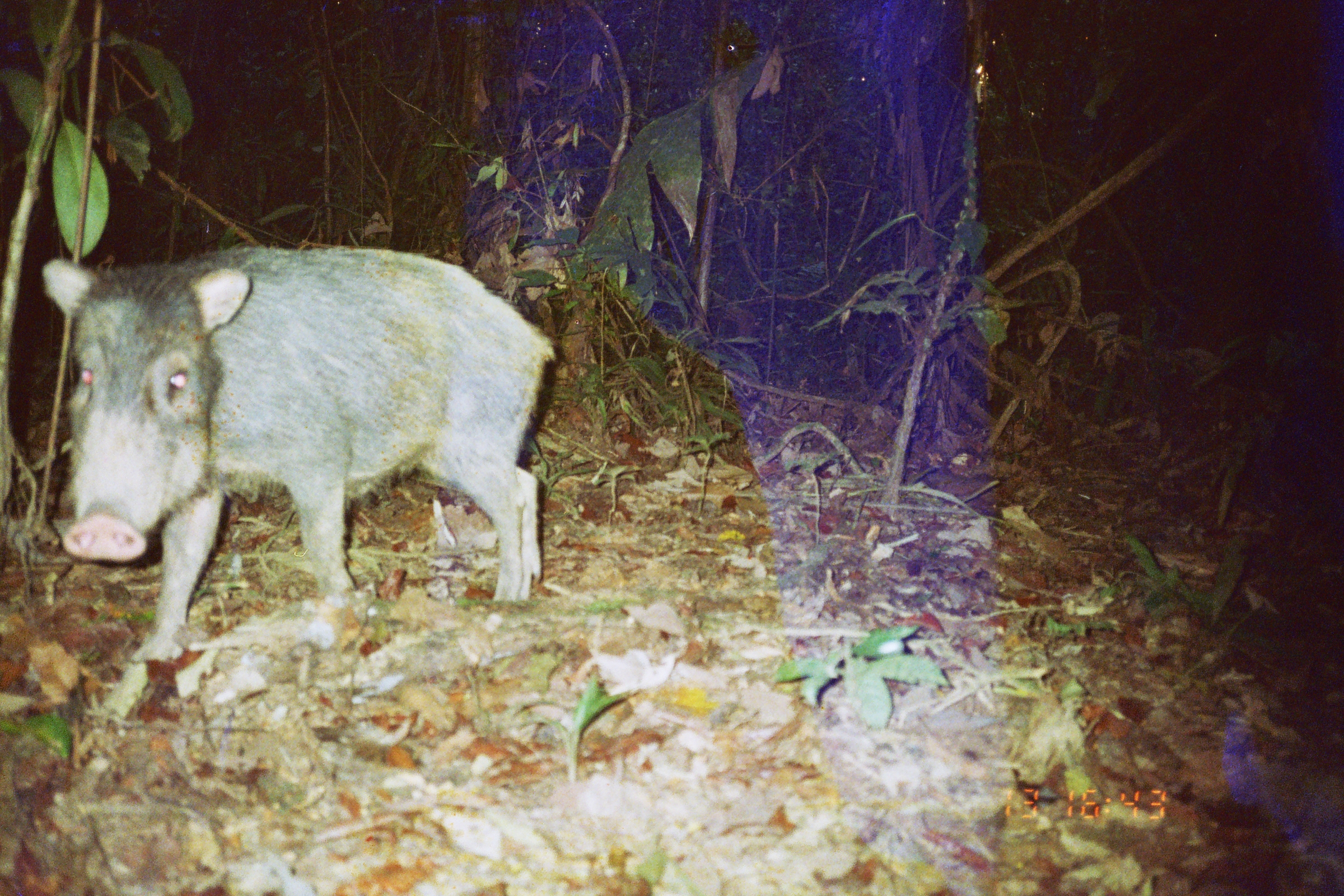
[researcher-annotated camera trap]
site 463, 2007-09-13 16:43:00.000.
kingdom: Animalia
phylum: Chordata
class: Mammalia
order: Artiodactyla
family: Tayassuidae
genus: Tayassu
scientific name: Tayassu pecari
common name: white-lipped peccary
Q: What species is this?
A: Tayassu pecari (white-lipped peccary).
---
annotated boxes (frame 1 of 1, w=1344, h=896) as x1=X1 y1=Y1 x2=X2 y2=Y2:
tayassu pecari: x1=38 y1=241 x2=559 y2=666